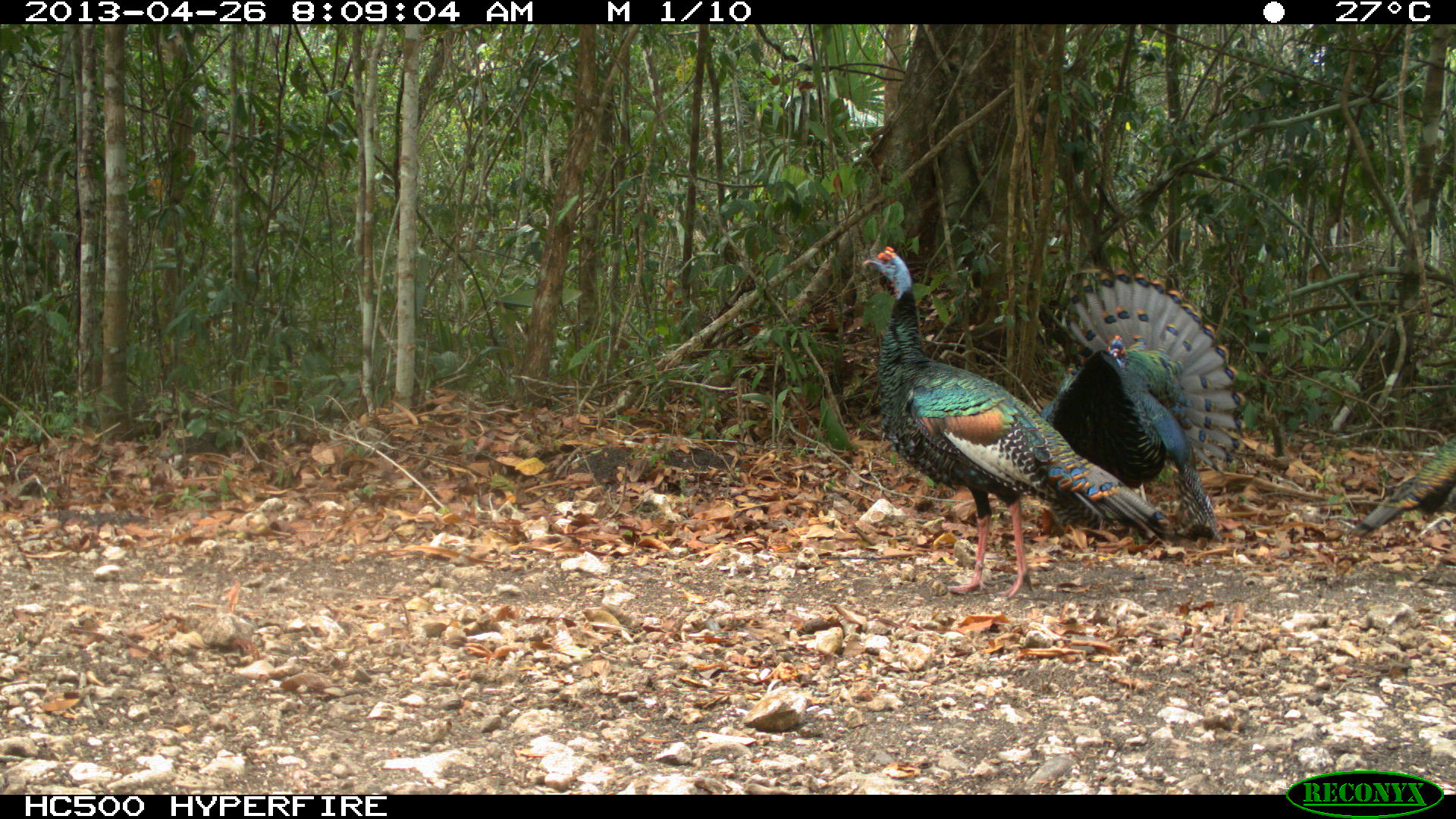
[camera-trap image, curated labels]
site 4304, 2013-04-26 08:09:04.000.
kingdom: Animalia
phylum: Chordata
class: Aves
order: Galliformes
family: Phasianidae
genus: Meleagris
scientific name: Meleagris ocellata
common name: ocellated turkey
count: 3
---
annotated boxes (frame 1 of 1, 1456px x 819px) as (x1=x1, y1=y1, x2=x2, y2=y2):
meleagris ocellata: (x1=860, y1=245, x2=1167, y2=598); (x1=1039, y1=267, x2=1246, y2=540); (x1=1351, y1=431, x2=1456, y2=543)